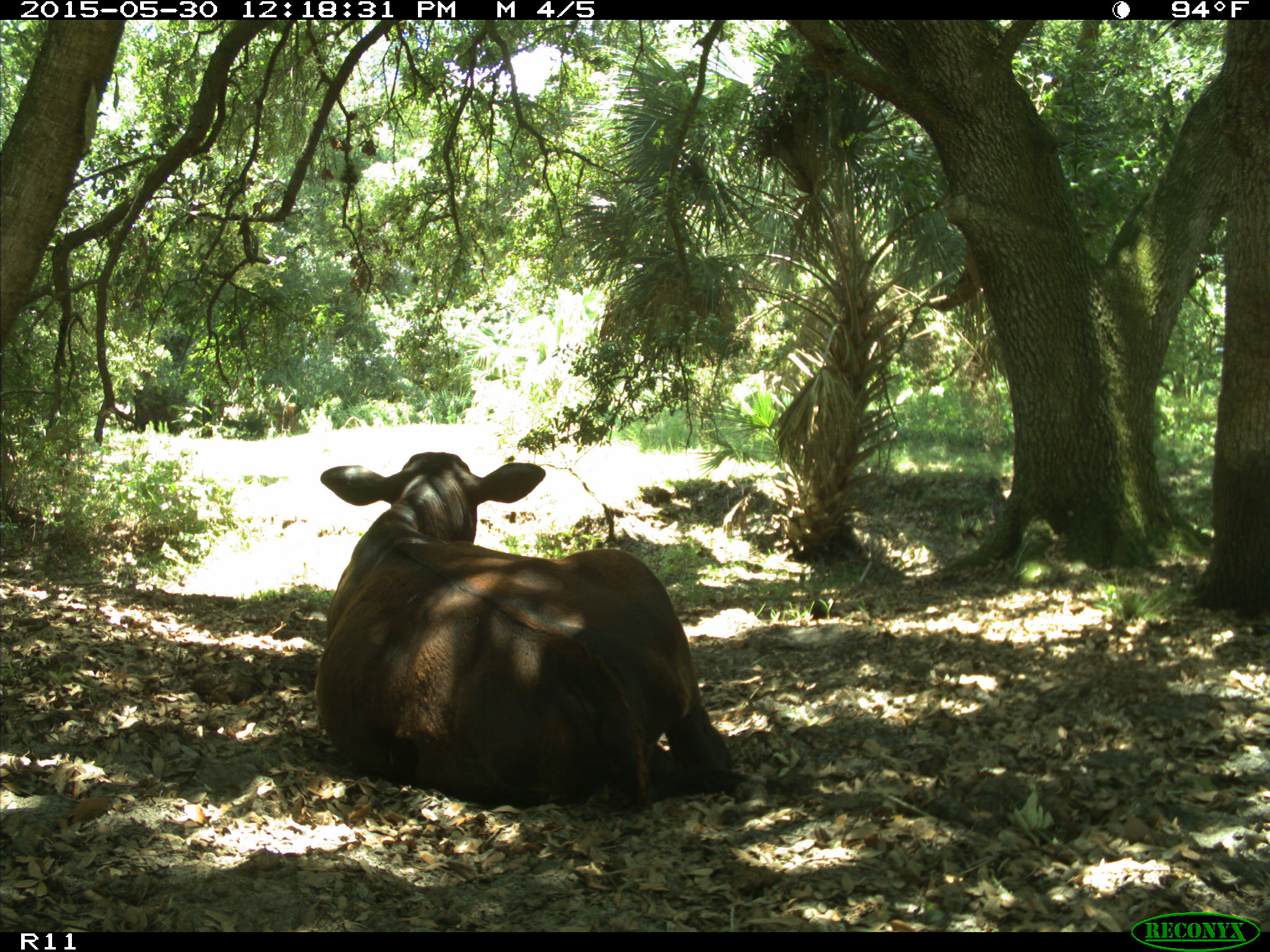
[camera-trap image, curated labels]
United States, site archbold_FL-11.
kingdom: Animalia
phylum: Chordata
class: Mammalia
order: Artiodactyla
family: Bovidae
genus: Bos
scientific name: Bos taurus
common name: domestic cow